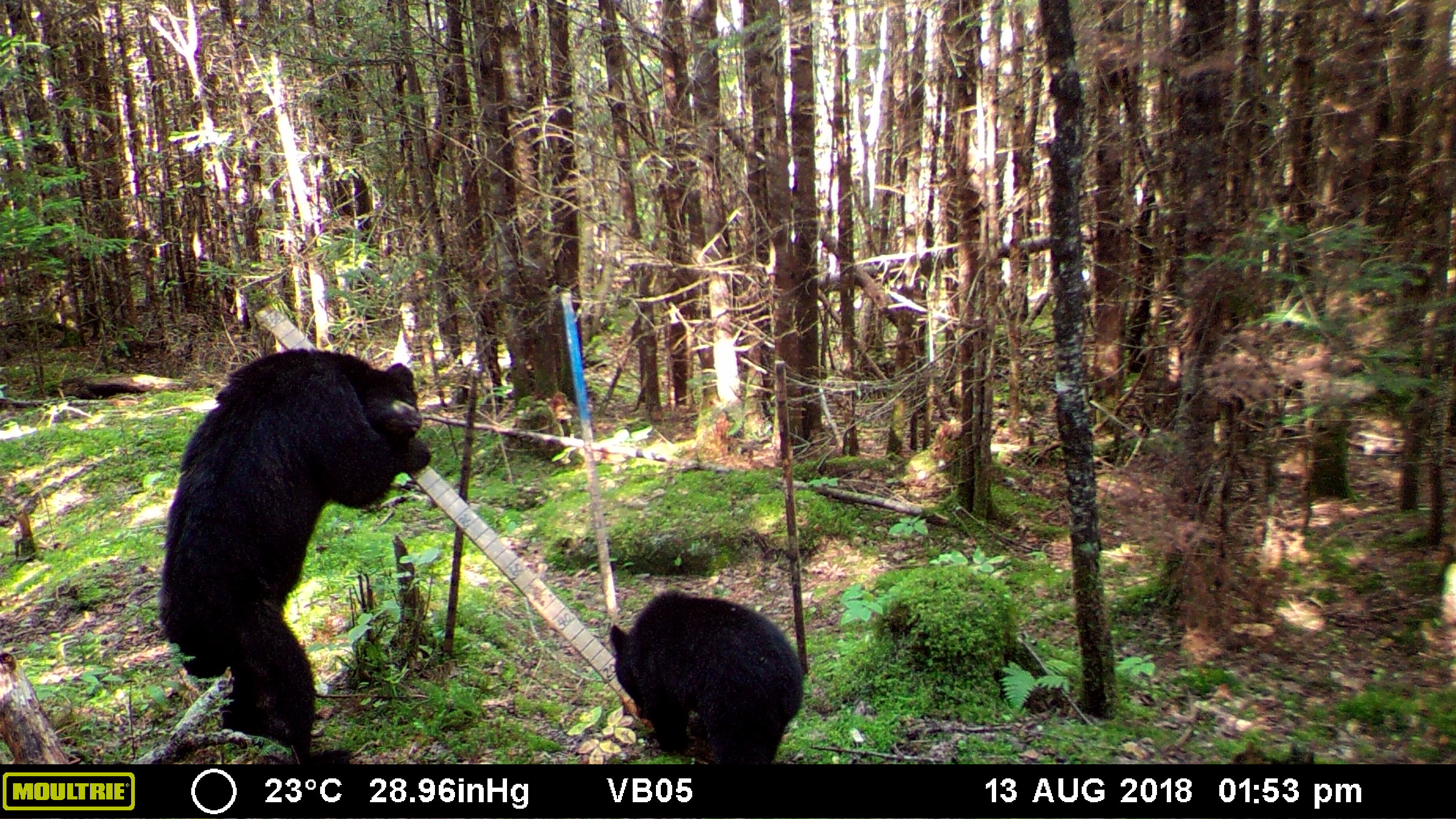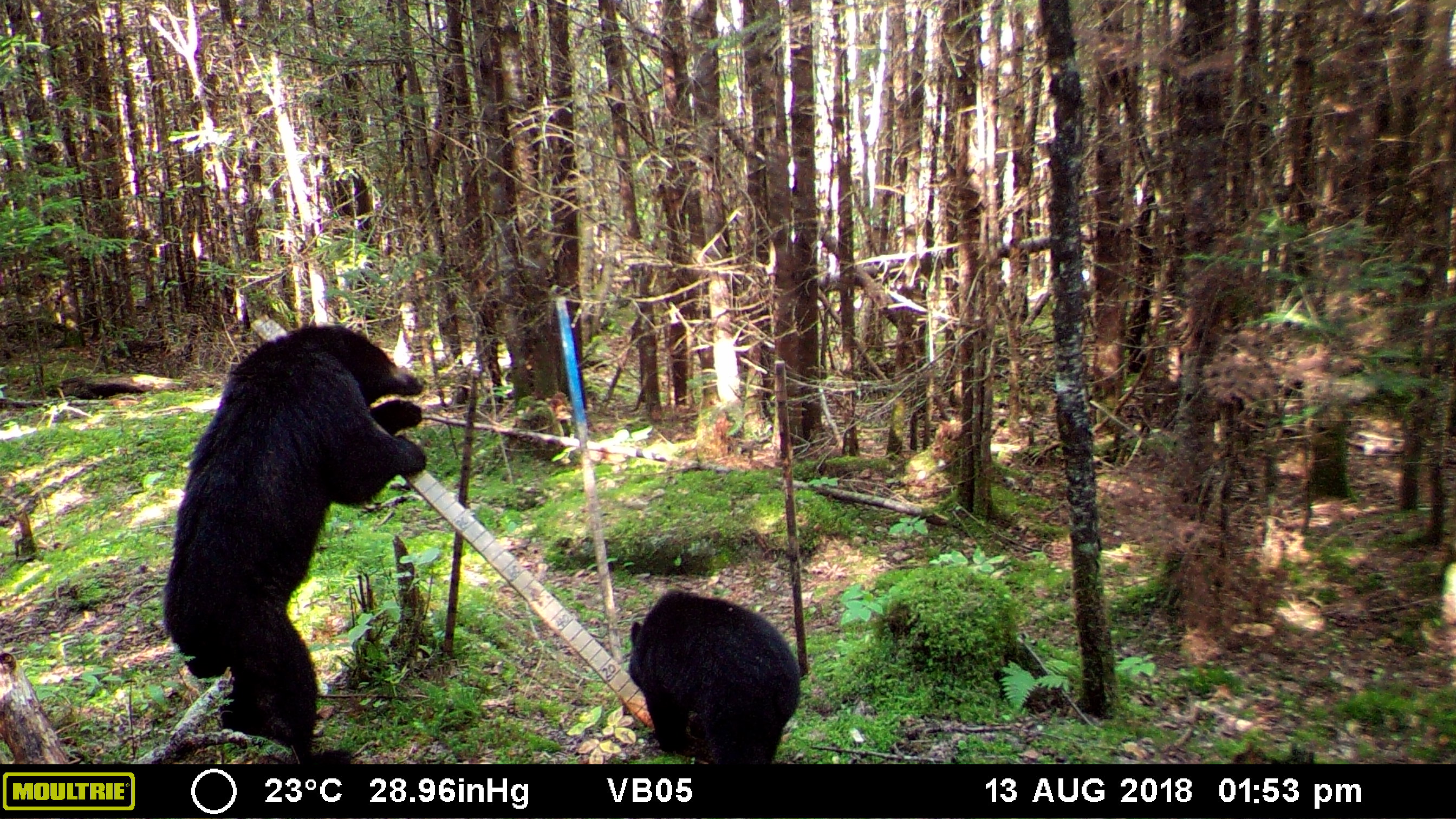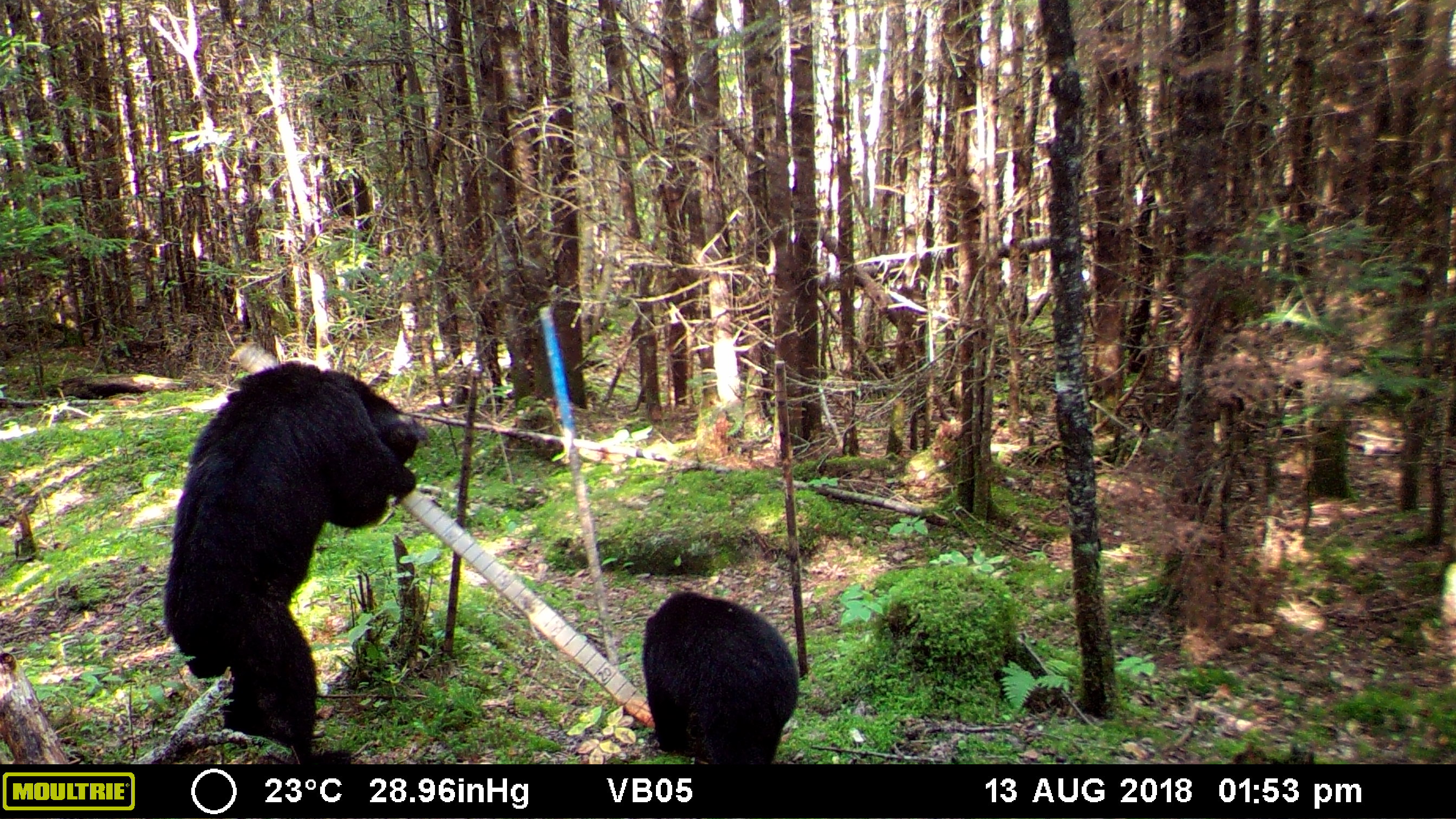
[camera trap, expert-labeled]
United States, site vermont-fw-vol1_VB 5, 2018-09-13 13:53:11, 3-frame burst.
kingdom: Animalia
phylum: Chordata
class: Mammalia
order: Carnivora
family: Ursidae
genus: Ursus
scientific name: Ursus americanus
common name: black bear